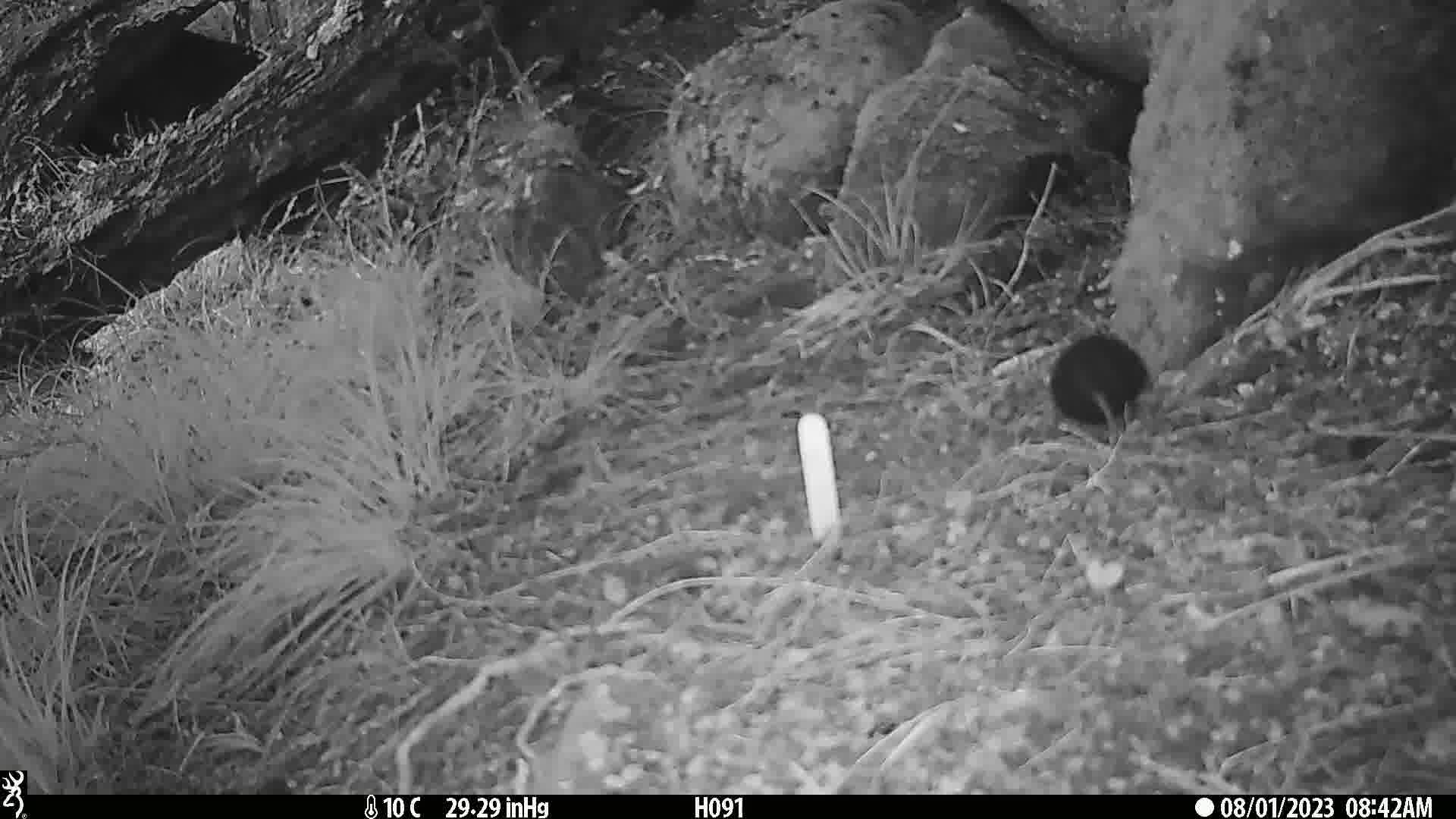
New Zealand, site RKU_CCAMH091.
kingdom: Animalia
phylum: Chordata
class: Aves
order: Passeriformes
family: Turdidae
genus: Turdus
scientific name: Turdus merula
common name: eurasian blackbird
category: blackbird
Blackbird (eurasian blackbird) (Turdus merula).